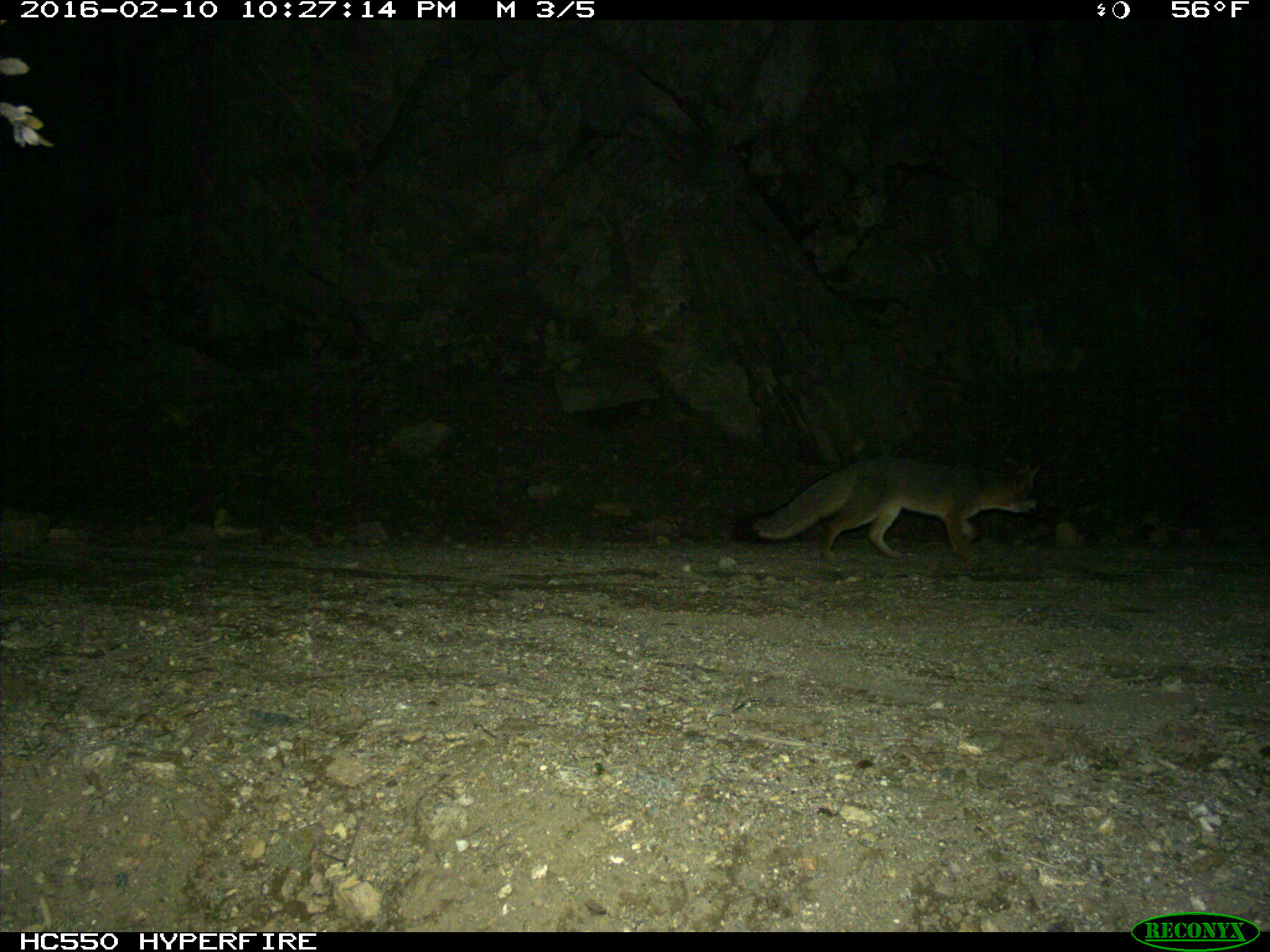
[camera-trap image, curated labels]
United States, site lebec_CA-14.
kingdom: Animalia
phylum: Chordata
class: Mammalia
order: Carnivora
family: Canidae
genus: Urocyon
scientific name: Urocyon cinereoargenteus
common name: gray fox